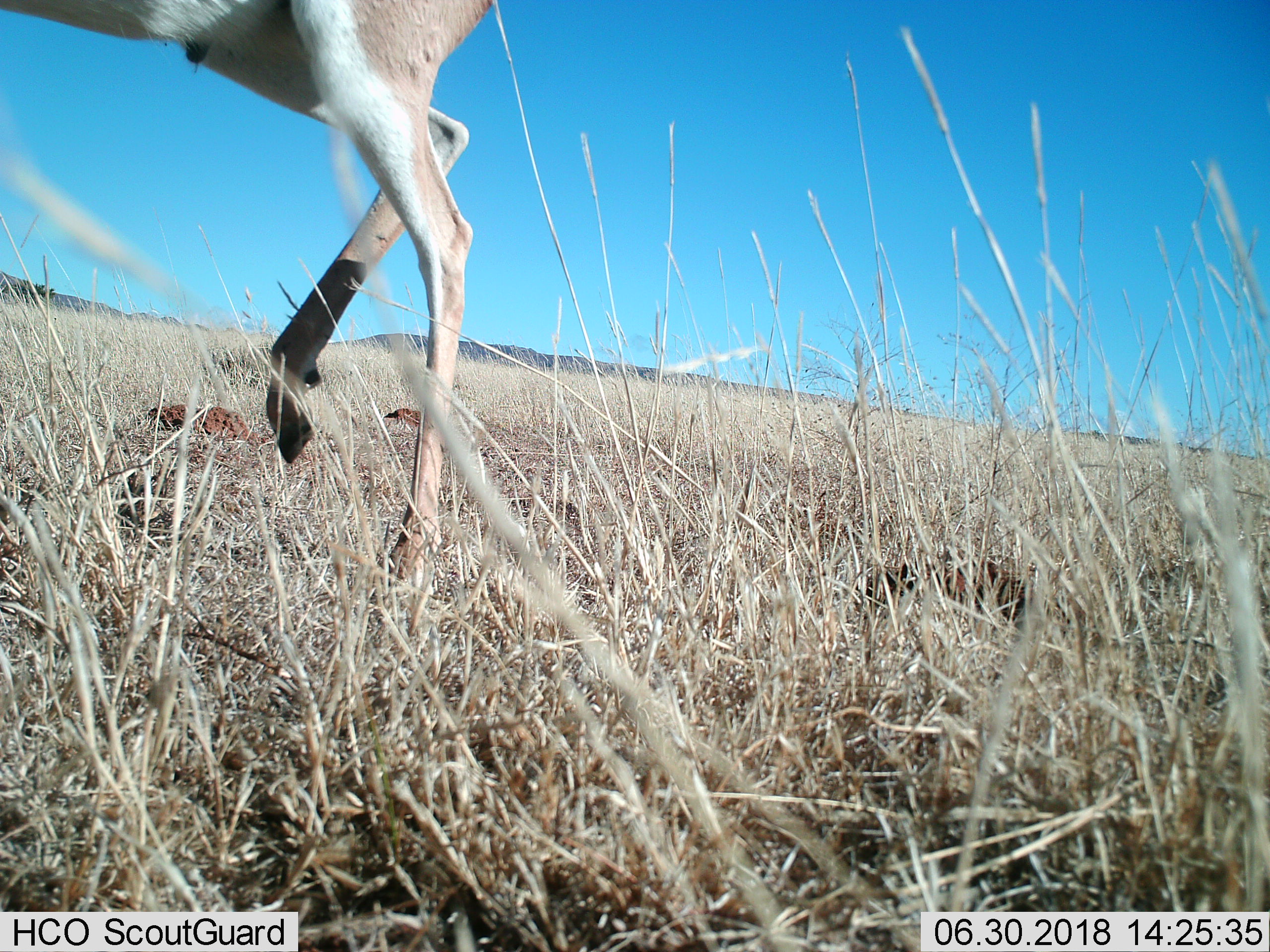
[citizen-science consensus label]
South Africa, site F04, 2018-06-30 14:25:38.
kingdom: Animalia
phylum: Chordata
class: Mammalia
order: Artiodactyla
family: Bovidae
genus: Antidorcas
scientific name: Antidorcas marsupialis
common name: springbok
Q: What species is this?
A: Springbok (Antidorcas marsupialis).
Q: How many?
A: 1.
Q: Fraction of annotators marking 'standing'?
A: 0%.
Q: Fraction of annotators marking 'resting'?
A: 0%.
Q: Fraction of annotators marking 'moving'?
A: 100%.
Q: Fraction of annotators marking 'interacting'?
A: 0%.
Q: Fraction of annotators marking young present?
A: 0%.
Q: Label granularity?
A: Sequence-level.